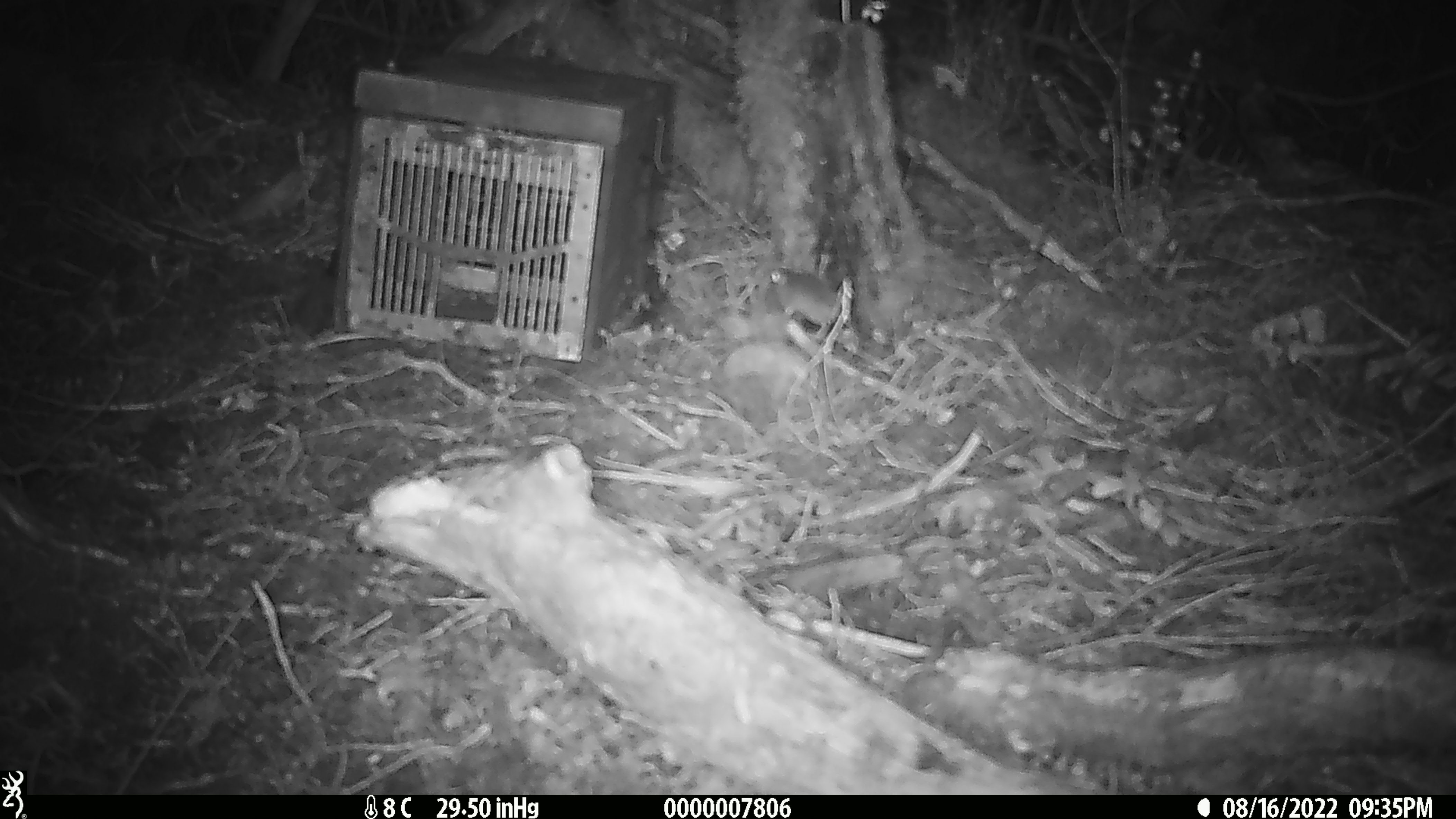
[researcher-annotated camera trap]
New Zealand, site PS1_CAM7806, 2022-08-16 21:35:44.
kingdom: Animalia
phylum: Chordata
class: Mammalia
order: Rodentia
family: Muridae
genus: Mus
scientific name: Mus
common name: mouse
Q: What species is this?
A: Mouse (Mus).